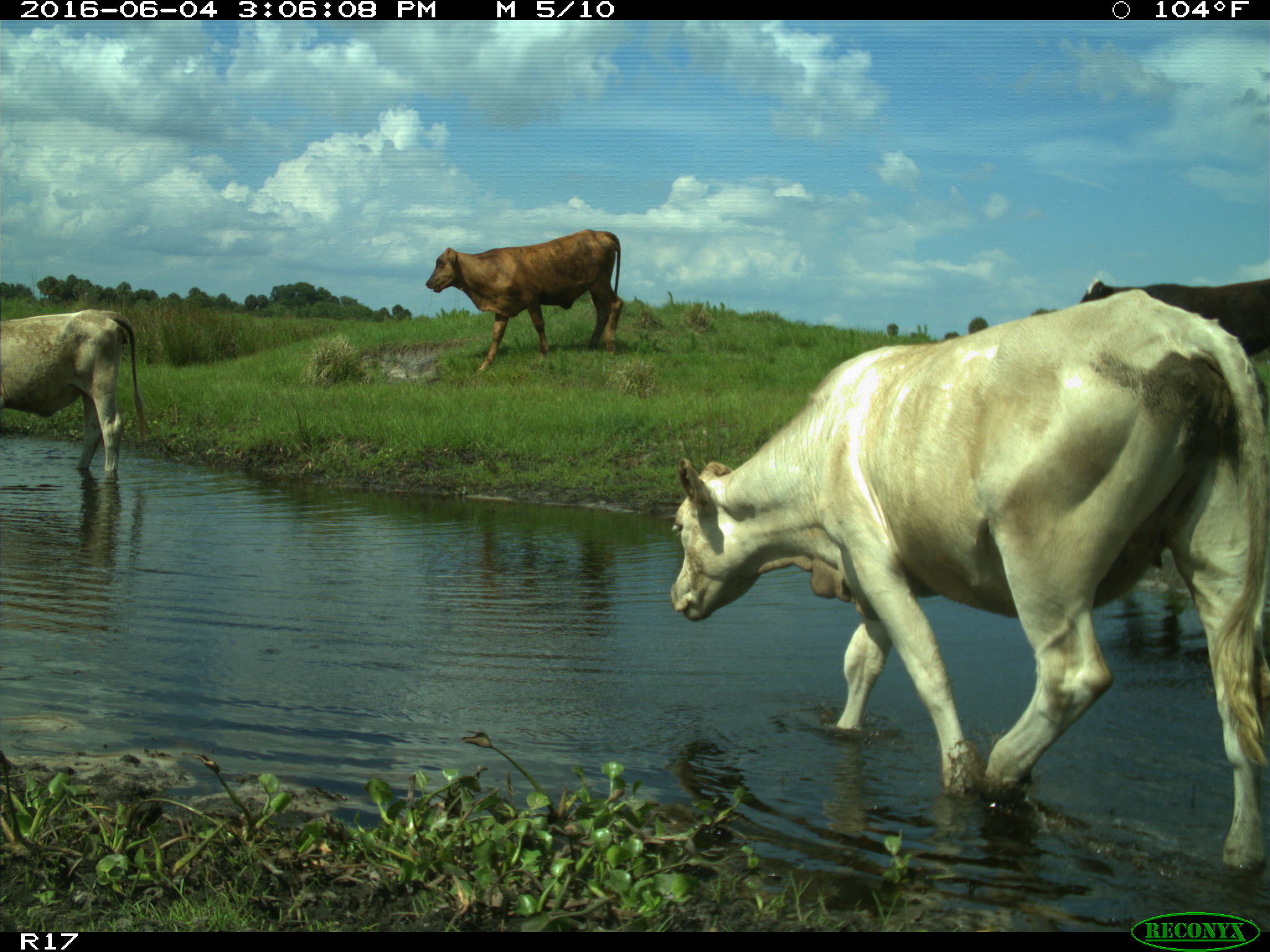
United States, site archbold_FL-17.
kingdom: Animalia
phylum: Chordata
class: Mammalia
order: Artiodactyla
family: Bovidae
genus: Bos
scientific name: Bos taurus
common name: domestic cow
Bos taurus (domestic cow).